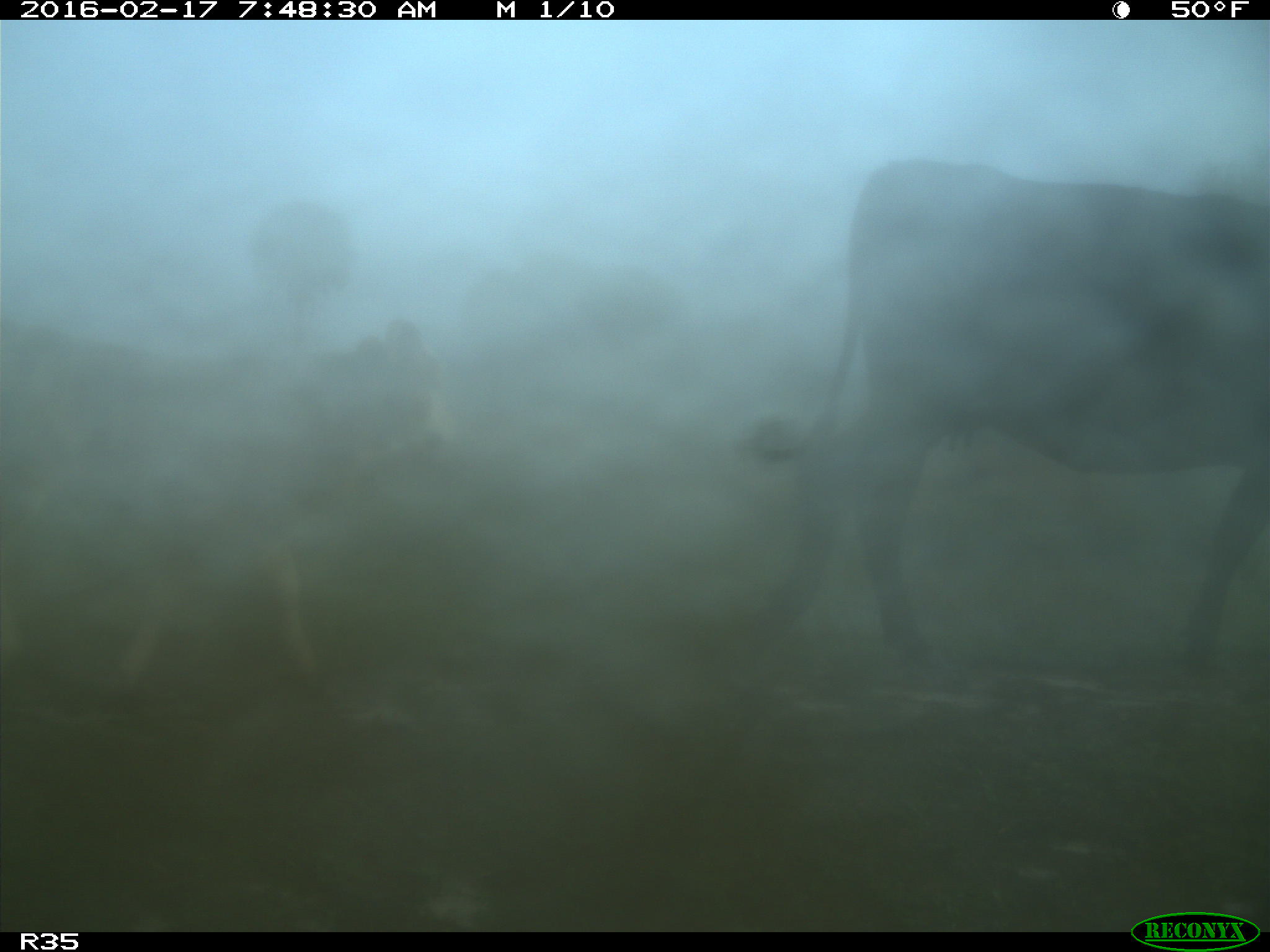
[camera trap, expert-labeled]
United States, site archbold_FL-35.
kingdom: Animalia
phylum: Chordata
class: Mammalia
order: Artiodactyla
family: Bovidae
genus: Bos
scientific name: Bos taurus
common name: domestic cow